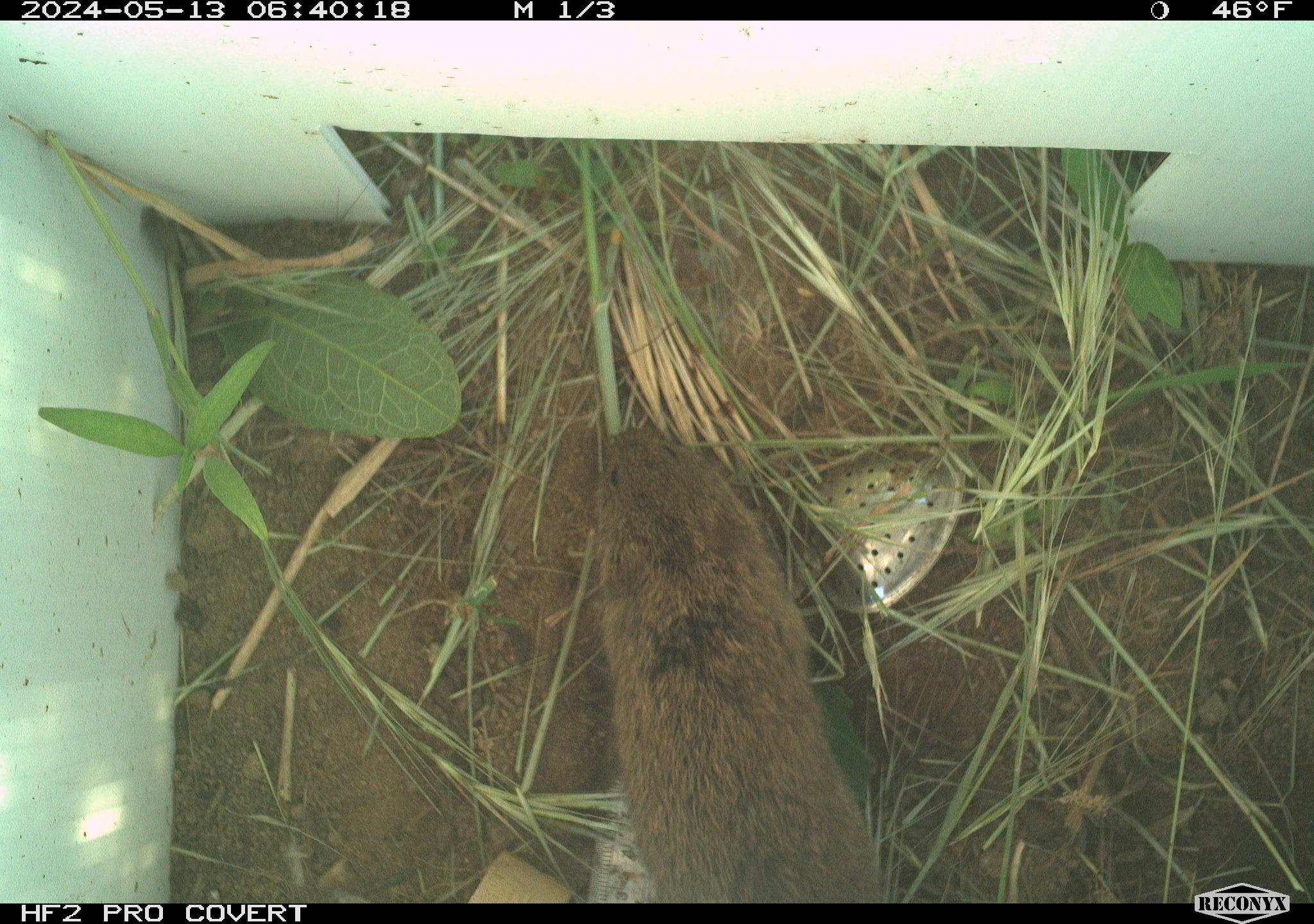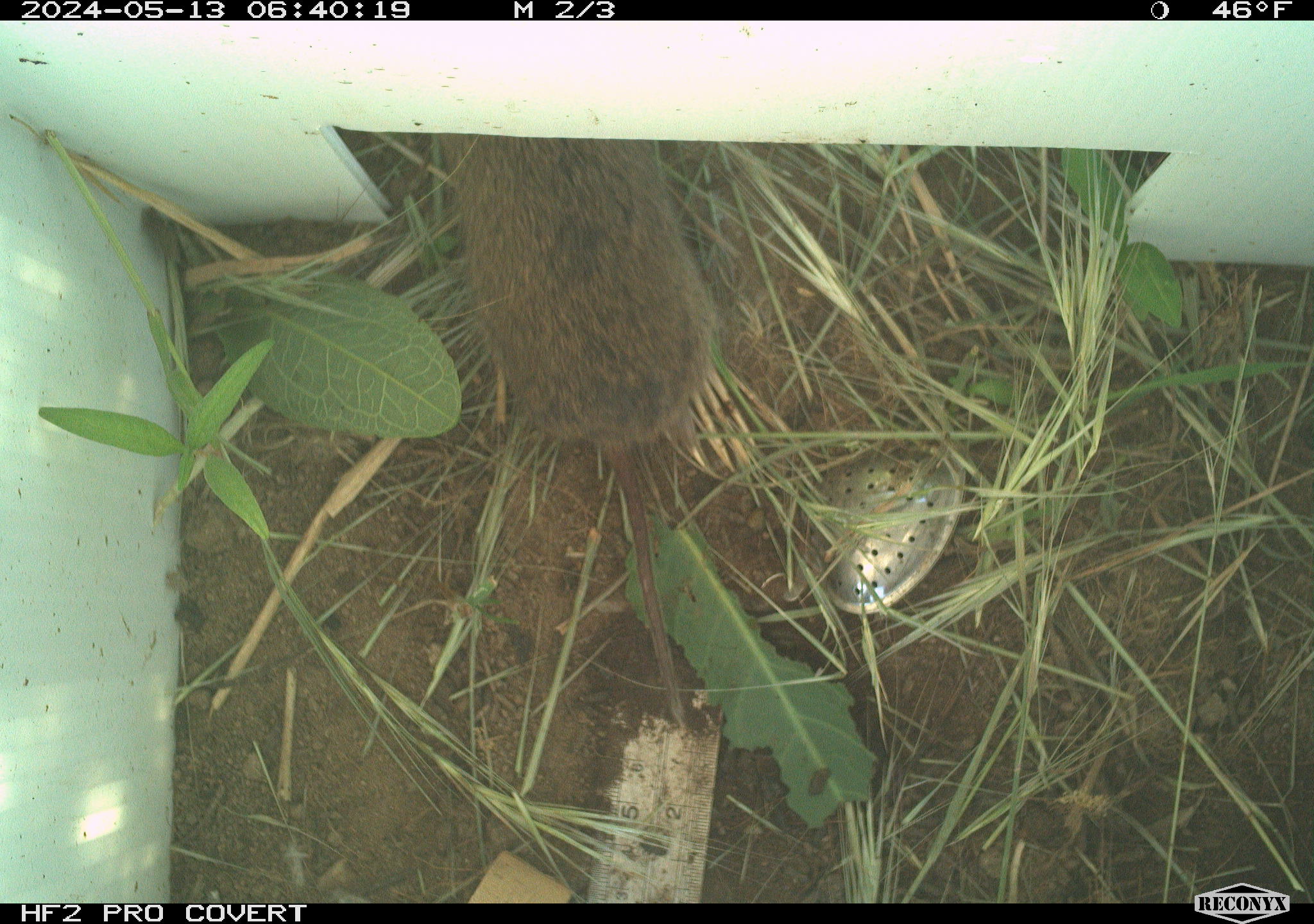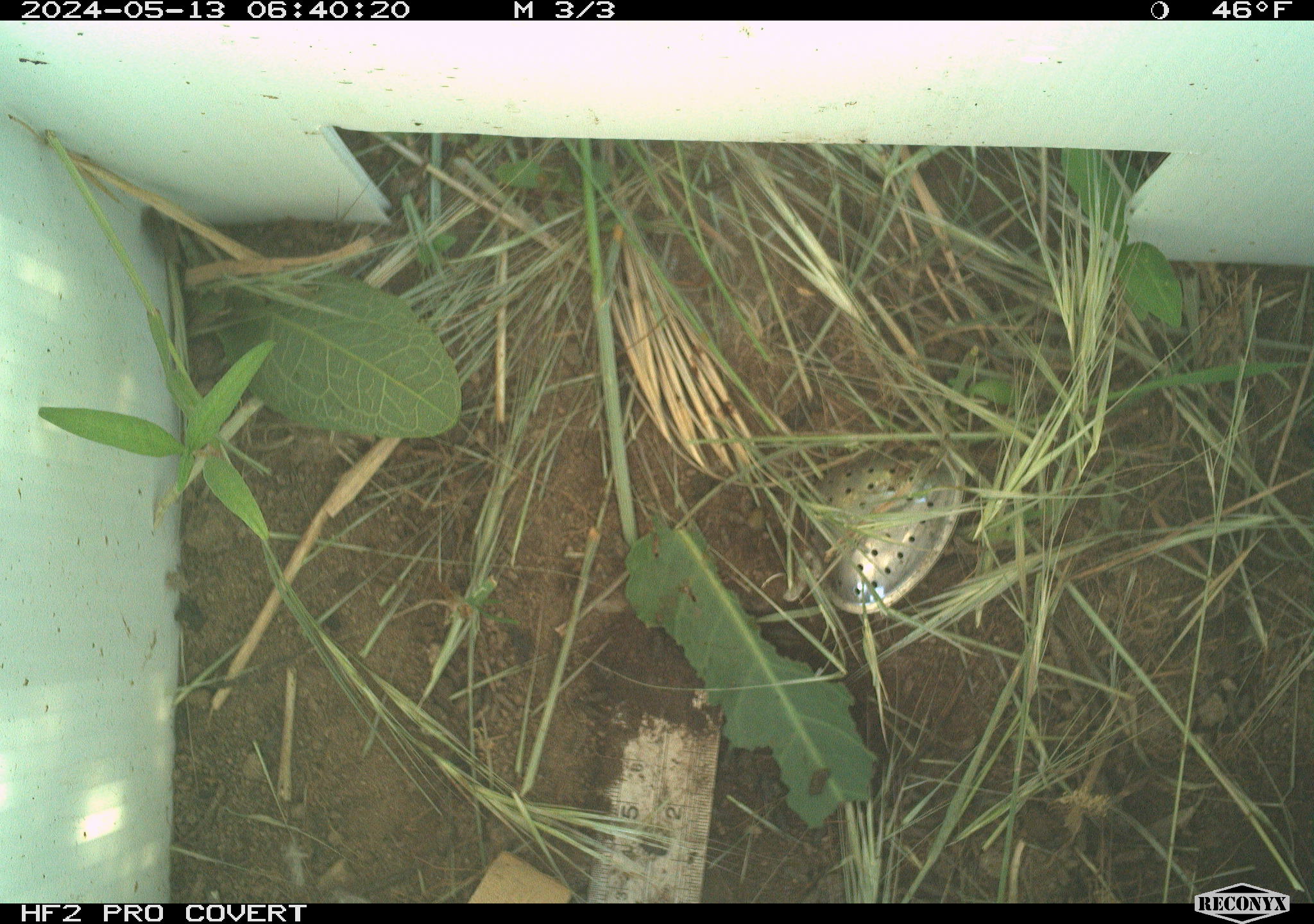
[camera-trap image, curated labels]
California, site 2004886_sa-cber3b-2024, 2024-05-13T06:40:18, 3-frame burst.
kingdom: Animalia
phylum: Chordata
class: Mammalia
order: Rodentia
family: Cricetidae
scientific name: Arvicolinae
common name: voles, lemmings, and muskrats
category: arvicolinae subfamily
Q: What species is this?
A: Arvicolinae subfamily (voles, lemmings, and muskrats) (Arvicolinae).